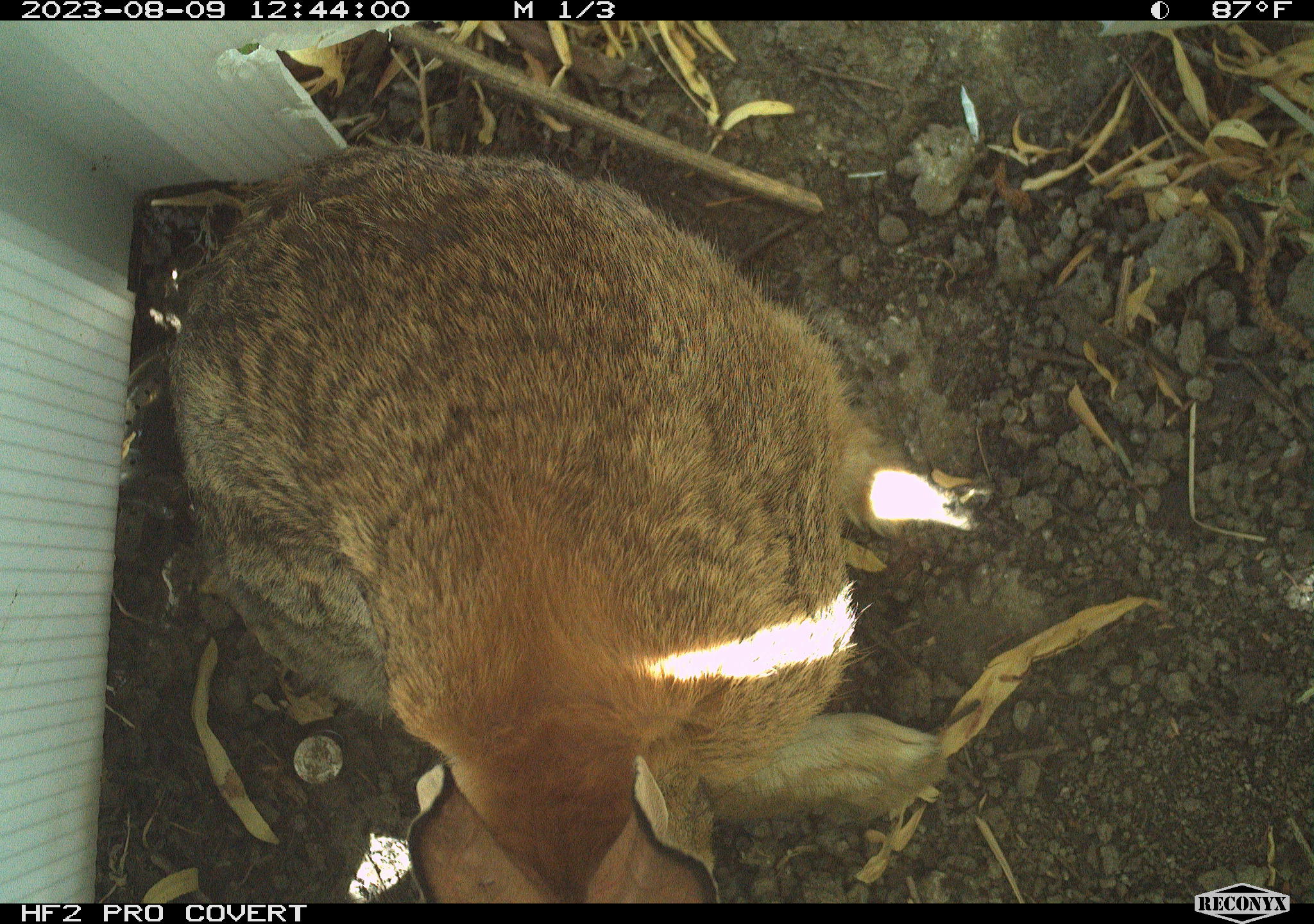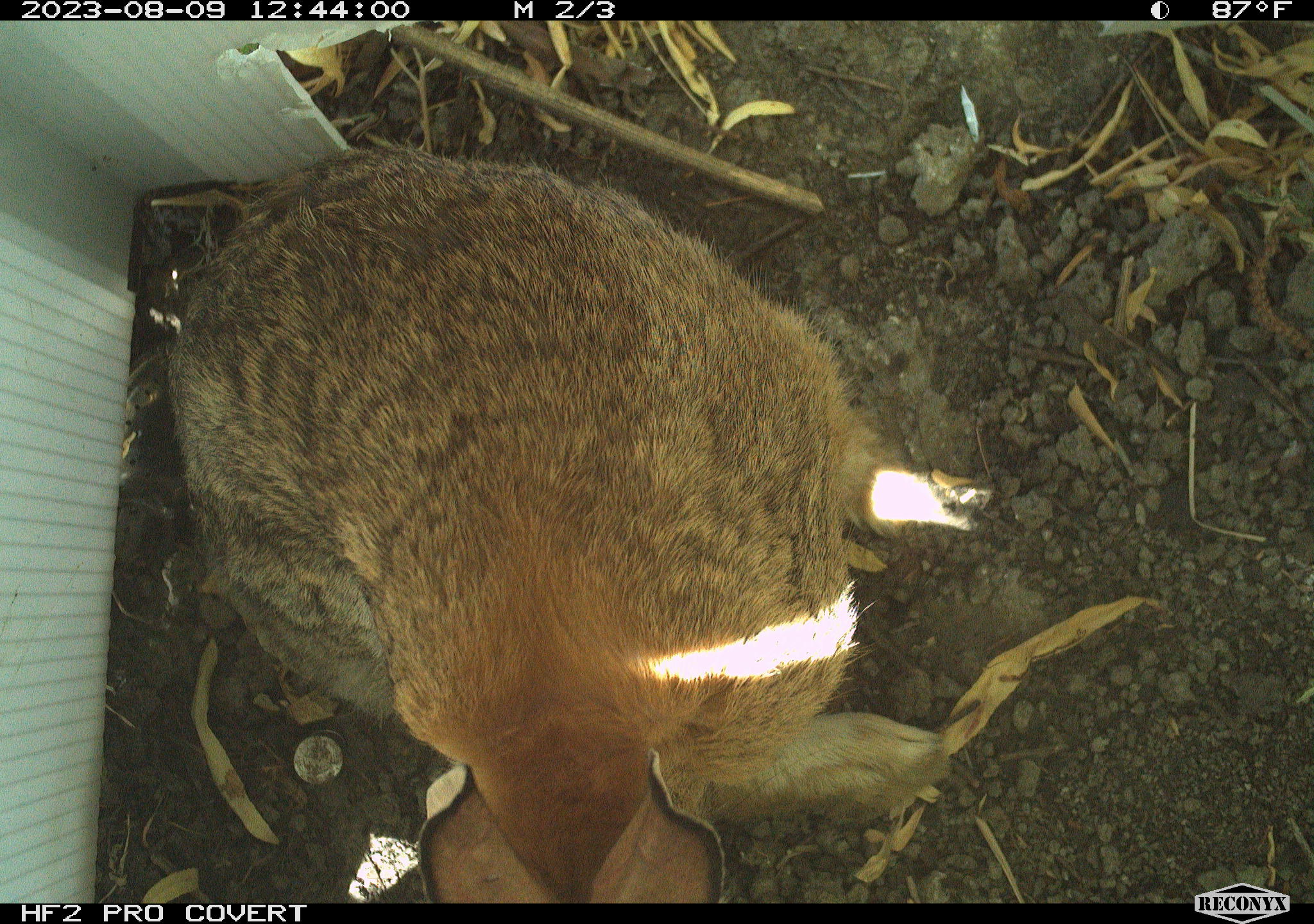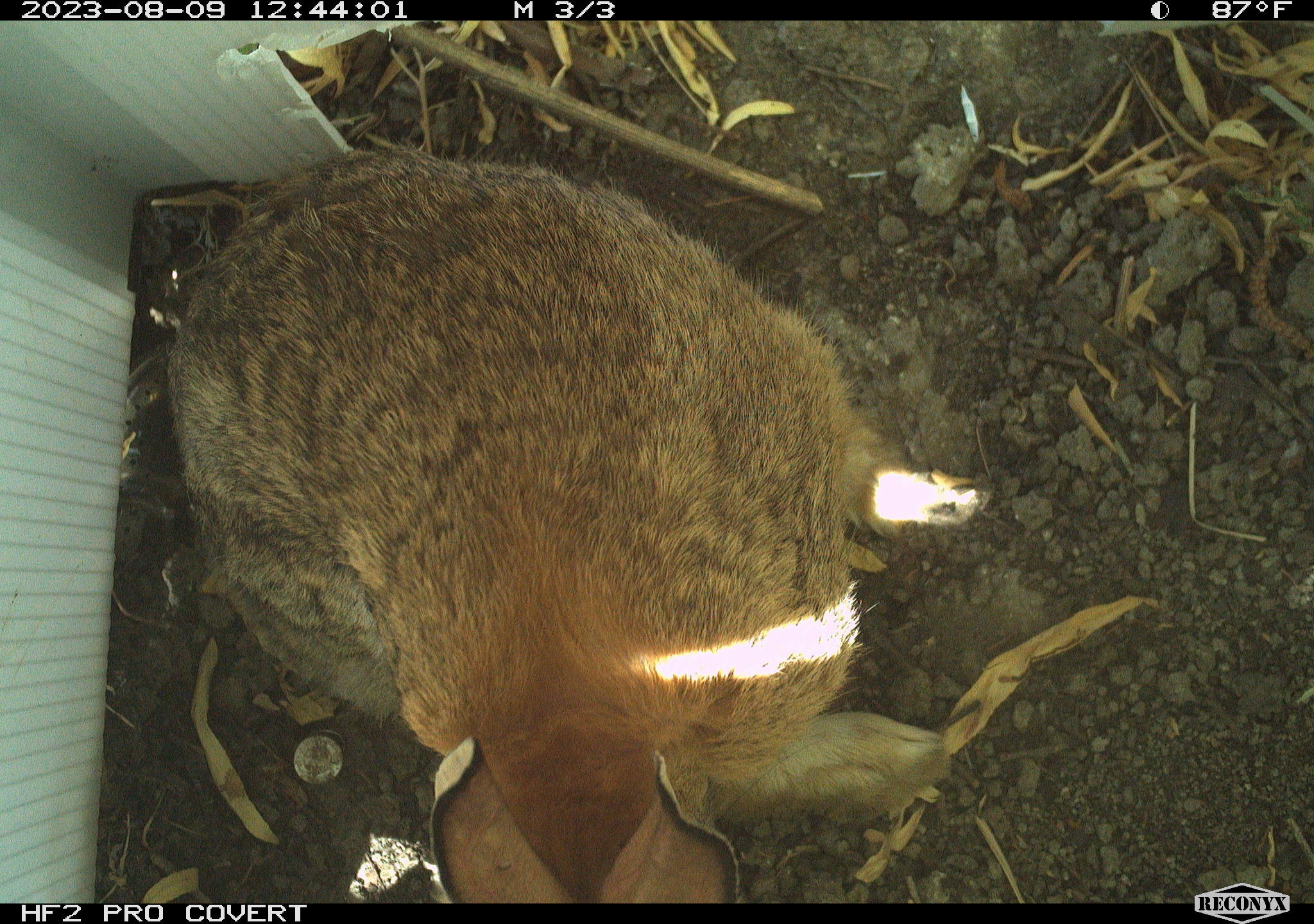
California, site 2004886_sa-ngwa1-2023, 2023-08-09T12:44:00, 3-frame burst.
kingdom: Animalia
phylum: Chordata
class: Mammalia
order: Lagomorpha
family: Leporidae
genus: Sylvilagus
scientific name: Sylvilagus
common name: cottontail rabbits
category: sylvilagus species